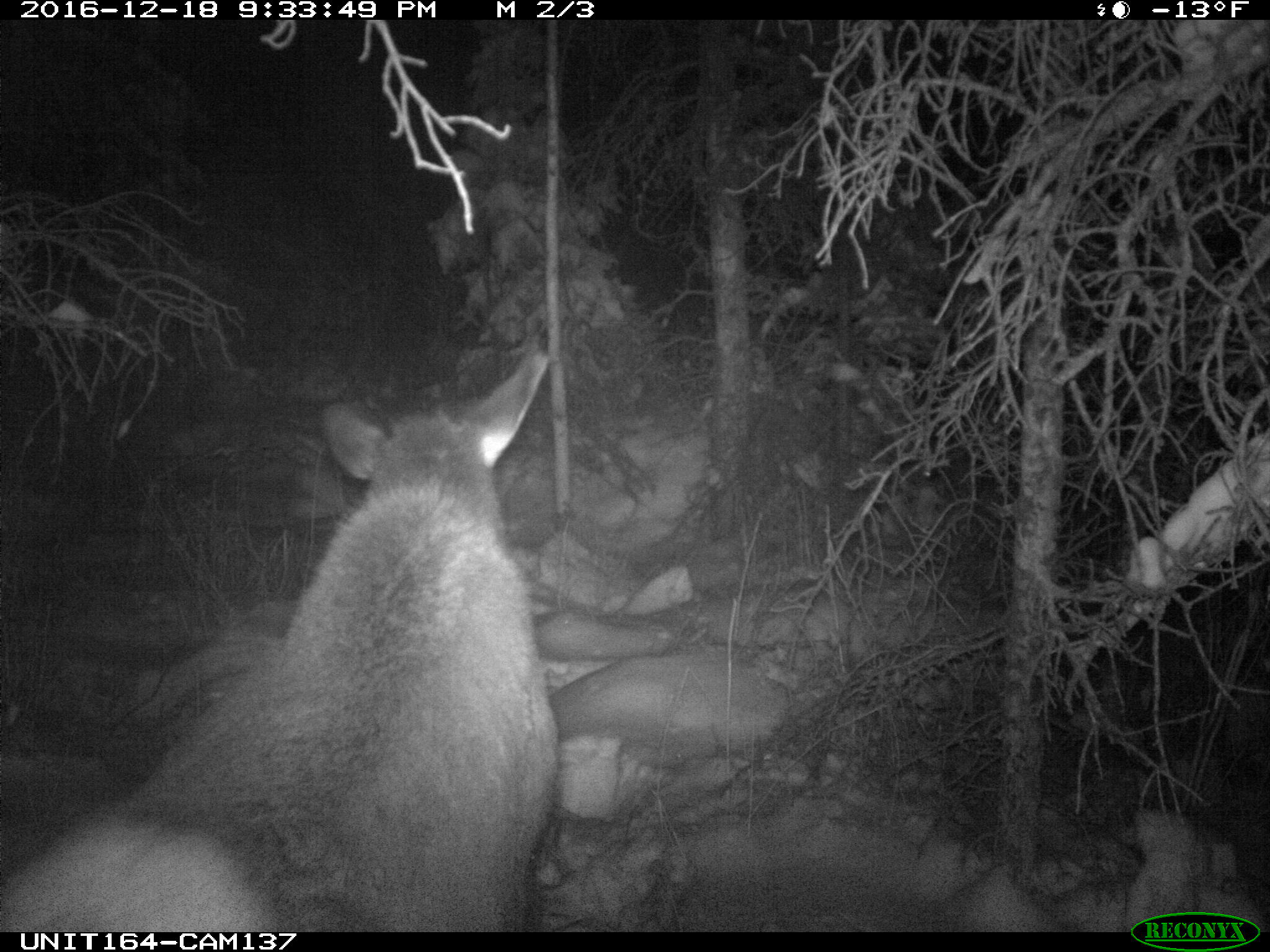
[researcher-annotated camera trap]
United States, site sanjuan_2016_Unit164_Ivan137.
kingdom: Animalia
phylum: Chordata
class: Mammalia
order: Artiodactyla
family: Cervidae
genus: Cervus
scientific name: Cervus elaphus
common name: red deer